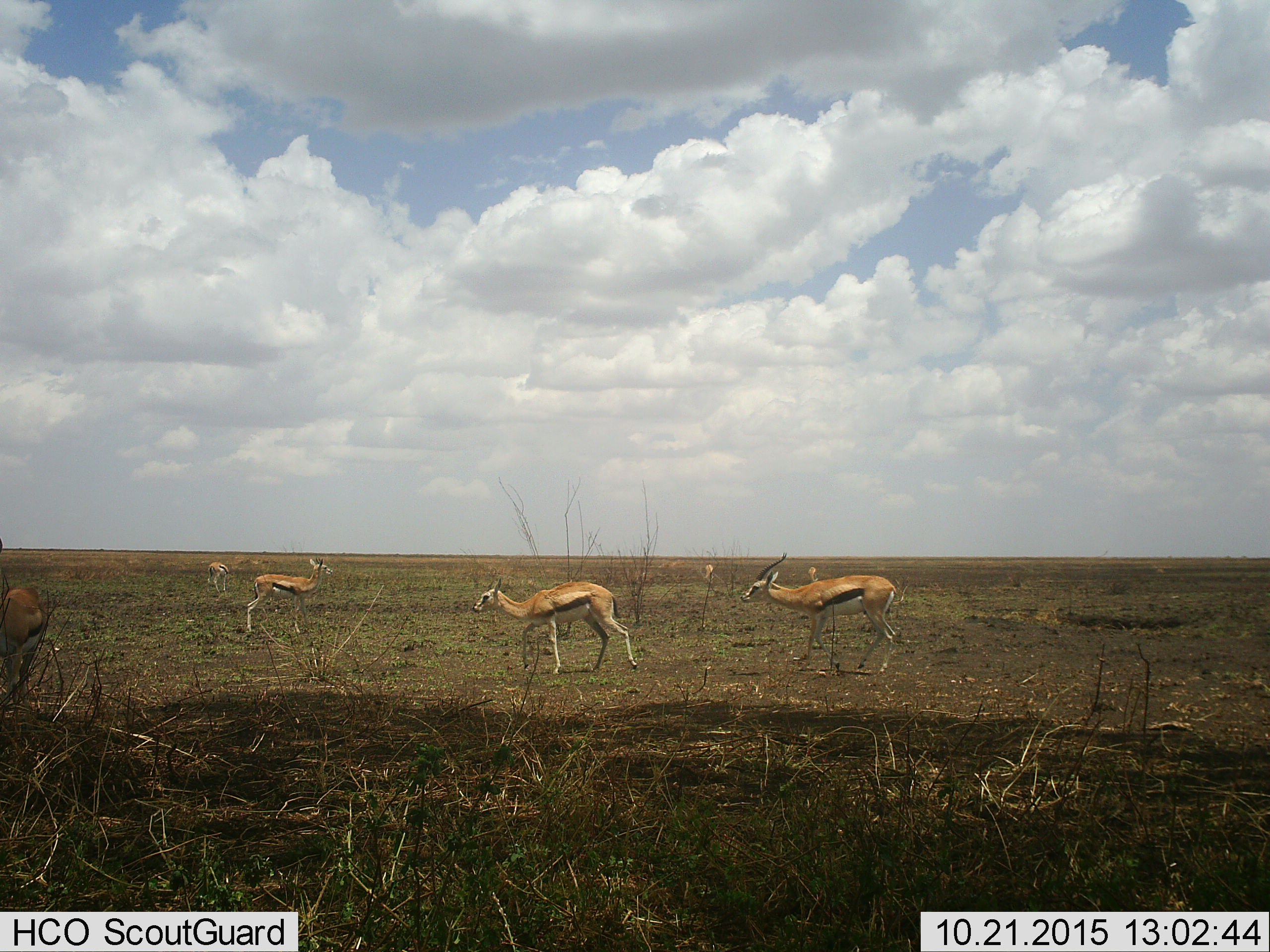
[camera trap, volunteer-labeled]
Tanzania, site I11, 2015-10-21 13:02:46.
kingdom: Animalia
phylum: Chordata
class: Mammalia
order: Artiodactyla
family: Bovidae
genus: Eudorcas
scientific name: Eudorcas thomsonii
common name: thomson's gazelle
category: gazellethomsons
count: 7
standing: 50%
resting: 0%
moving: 70%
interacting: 10%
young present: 10%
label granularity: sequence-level